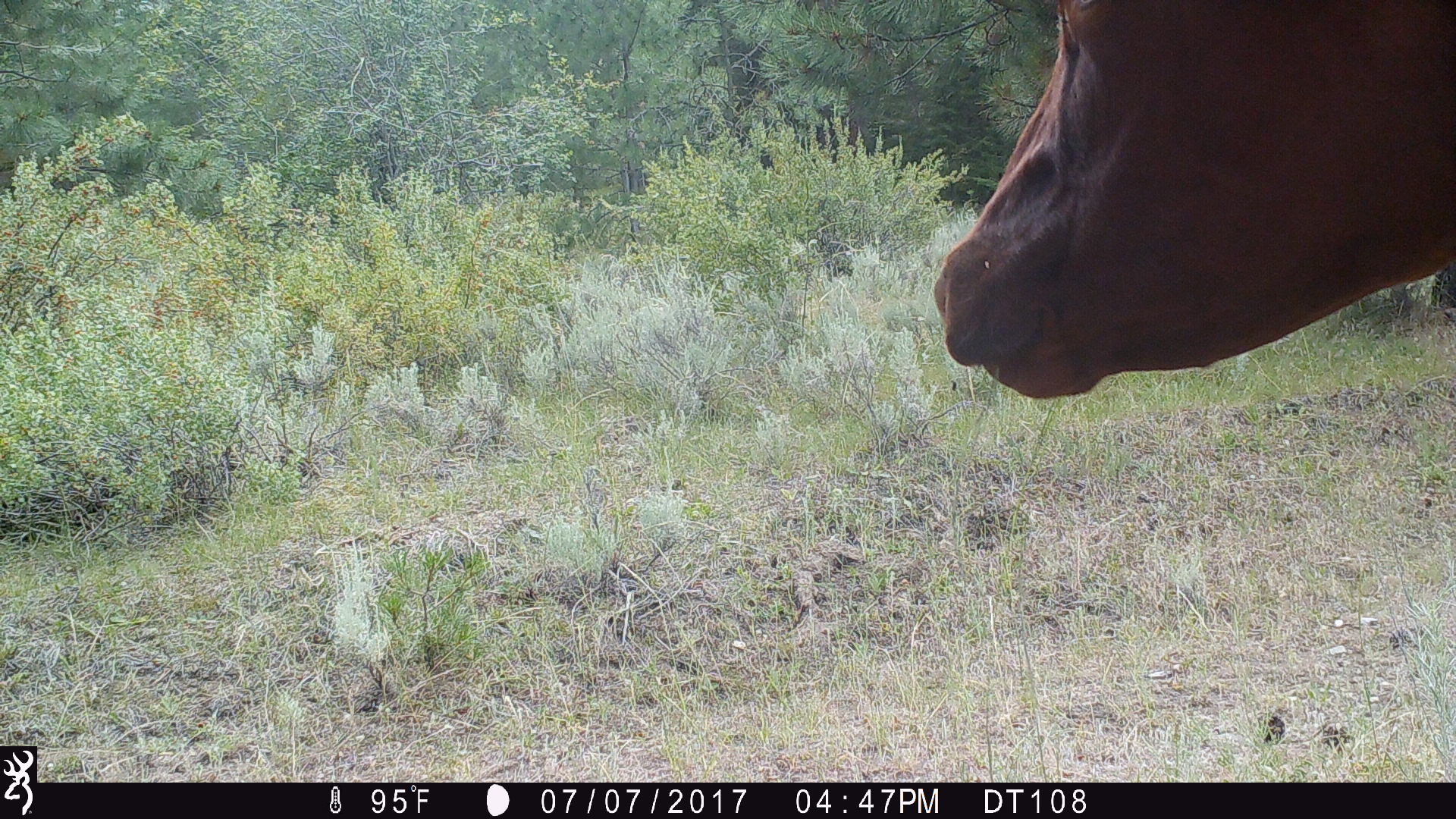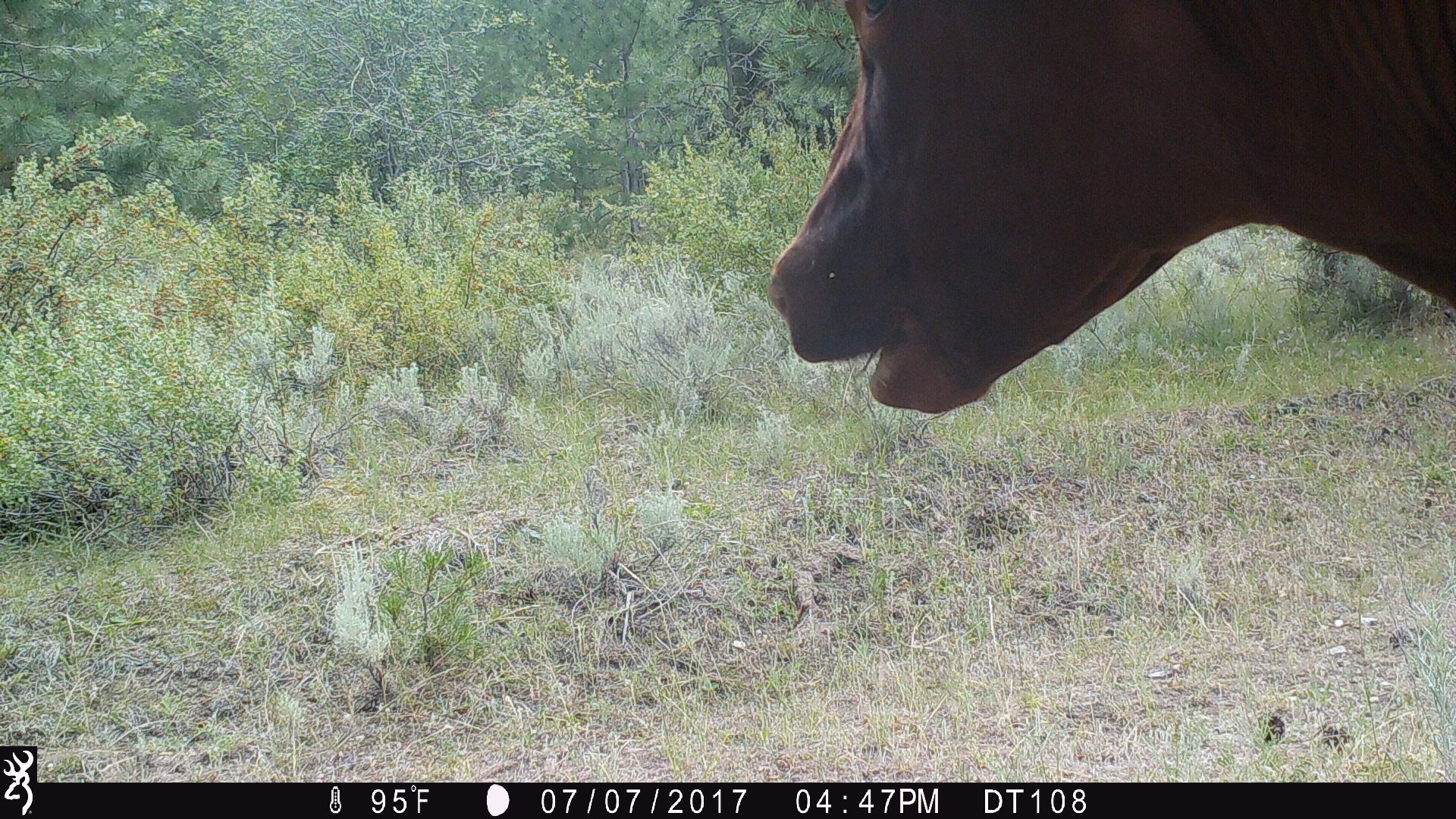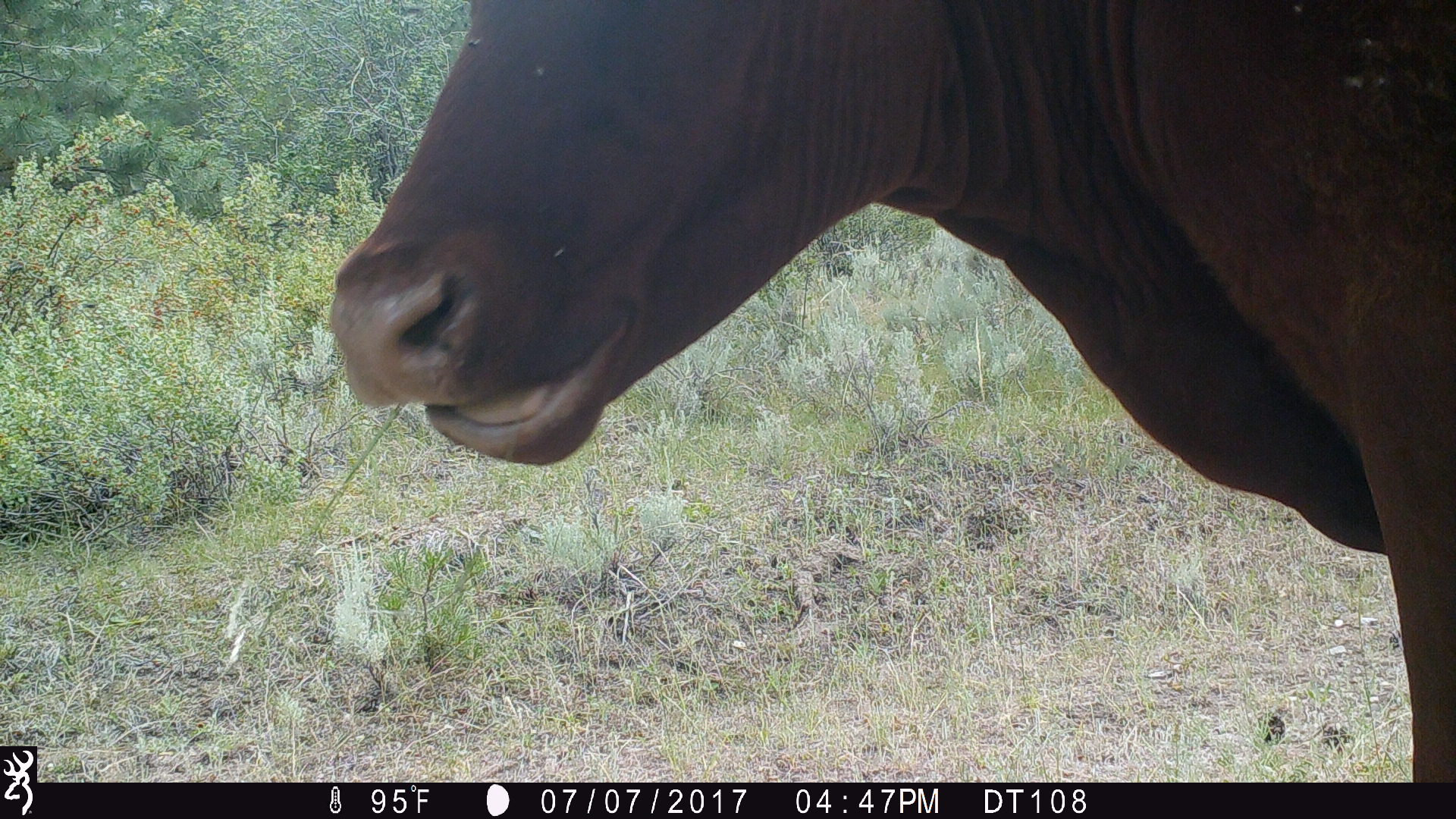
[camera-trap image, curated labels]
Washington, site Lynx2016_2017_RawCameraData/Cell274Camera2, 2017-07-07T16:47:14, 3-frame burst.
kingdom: Animalia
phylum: Chordata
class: Mammalia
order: Artiodactyla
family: Bovidae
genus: Bos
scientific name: Bos taurus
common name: domestic cattle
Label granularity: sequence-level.